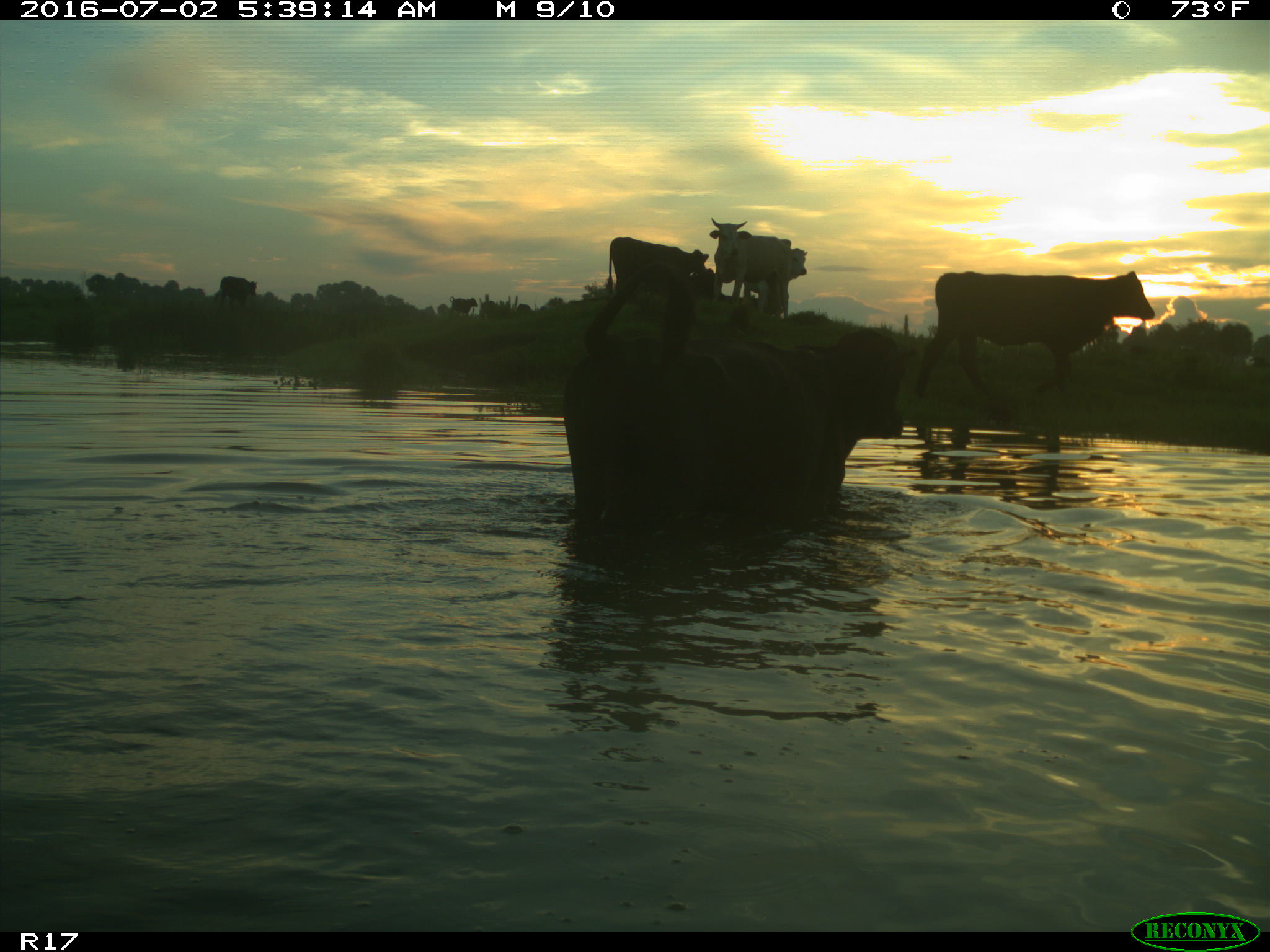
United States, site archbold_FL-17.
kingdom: Animalia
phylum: Chordata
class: Mammalia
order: Artiodactyla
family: Bovidae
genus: Bos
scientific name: Bos taurus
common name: domestic cow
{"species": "Bos taurus (domestic cow)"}